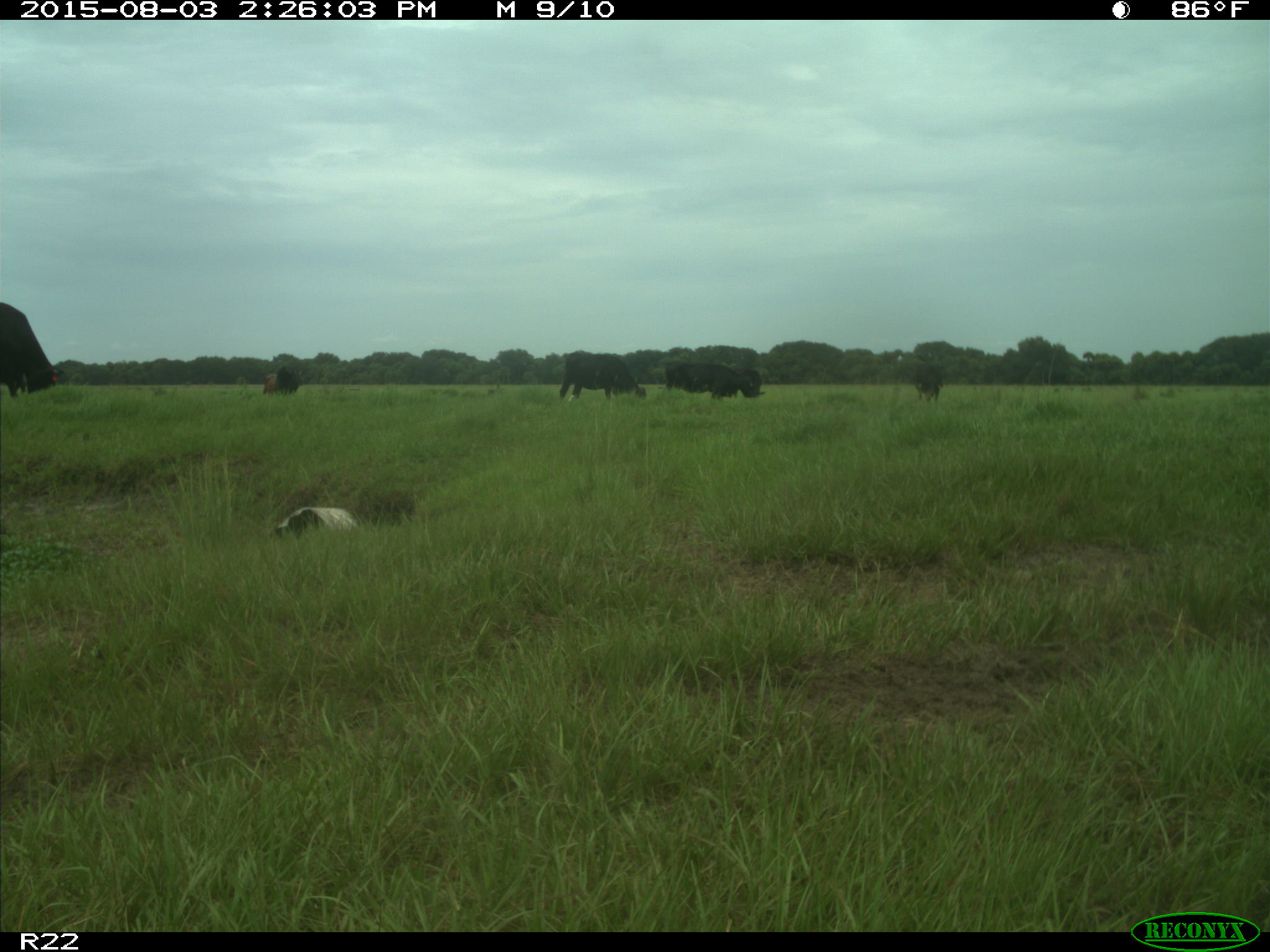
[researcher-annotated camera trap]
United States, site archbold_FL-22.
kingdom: Animalia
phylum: Chordata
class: Mammalia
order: Artiodactyla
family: Bovidae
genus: Bos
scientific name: Bos taurus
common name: domestic cow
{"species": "Bos taurus (domestic cow)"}